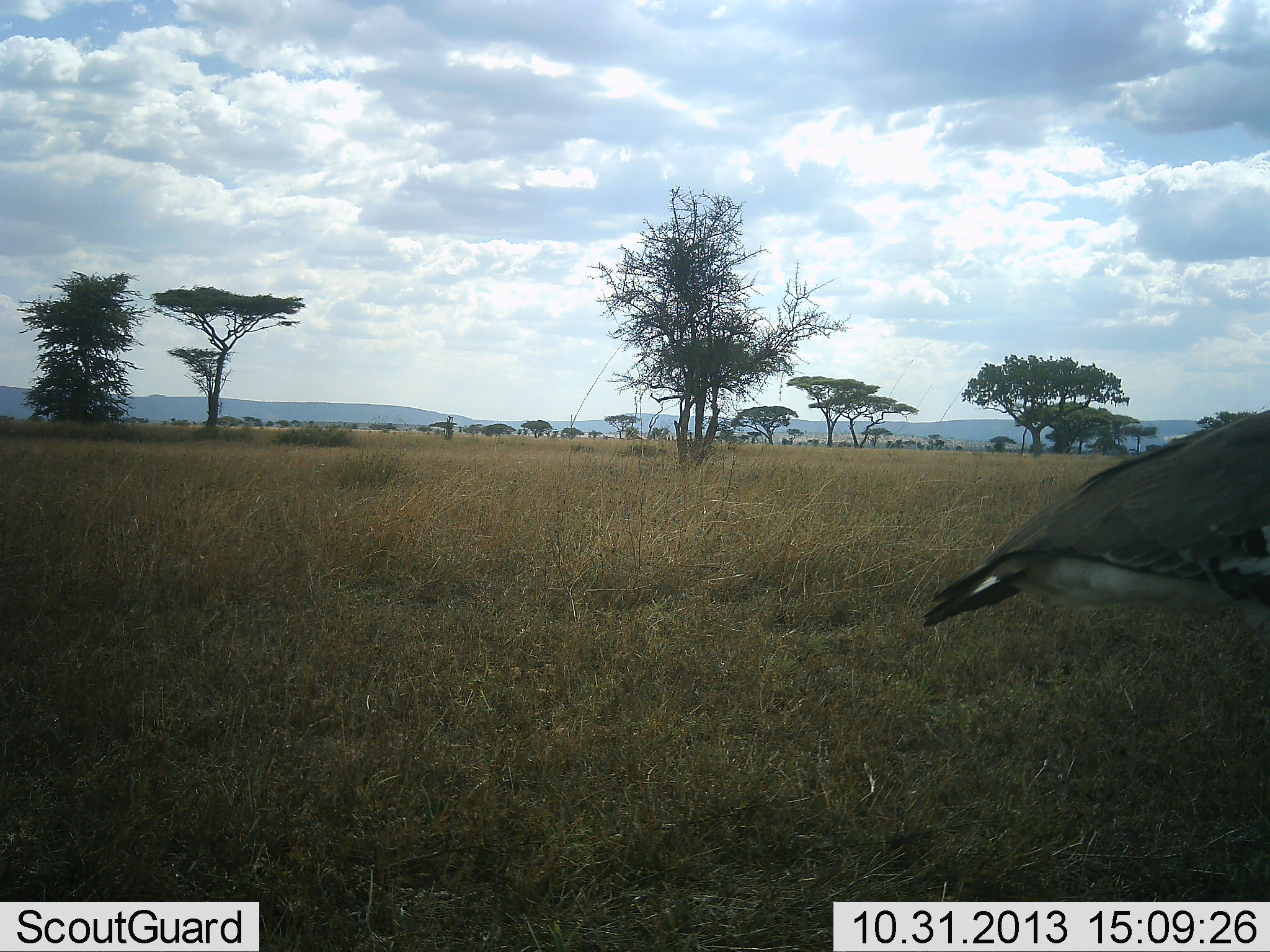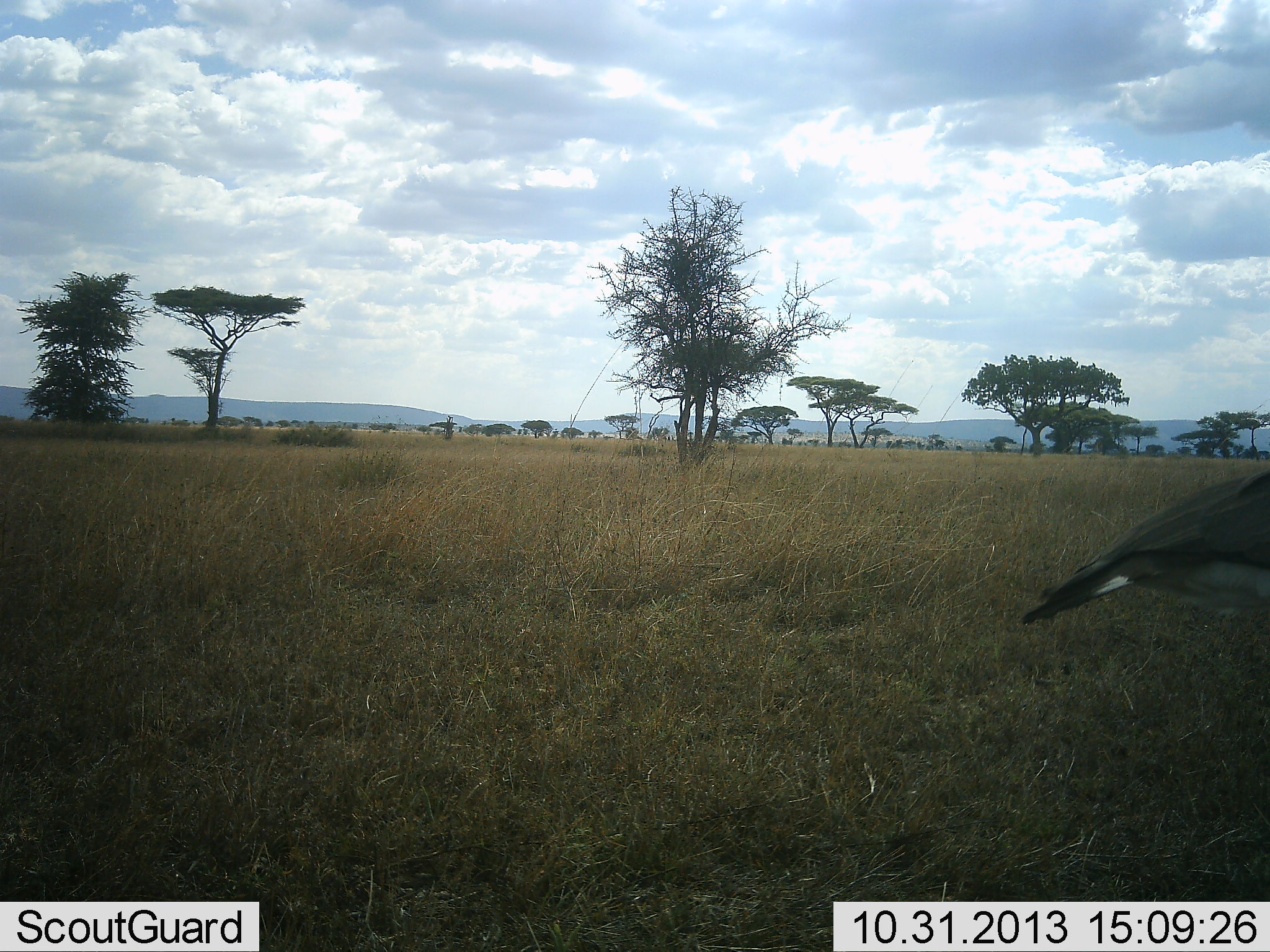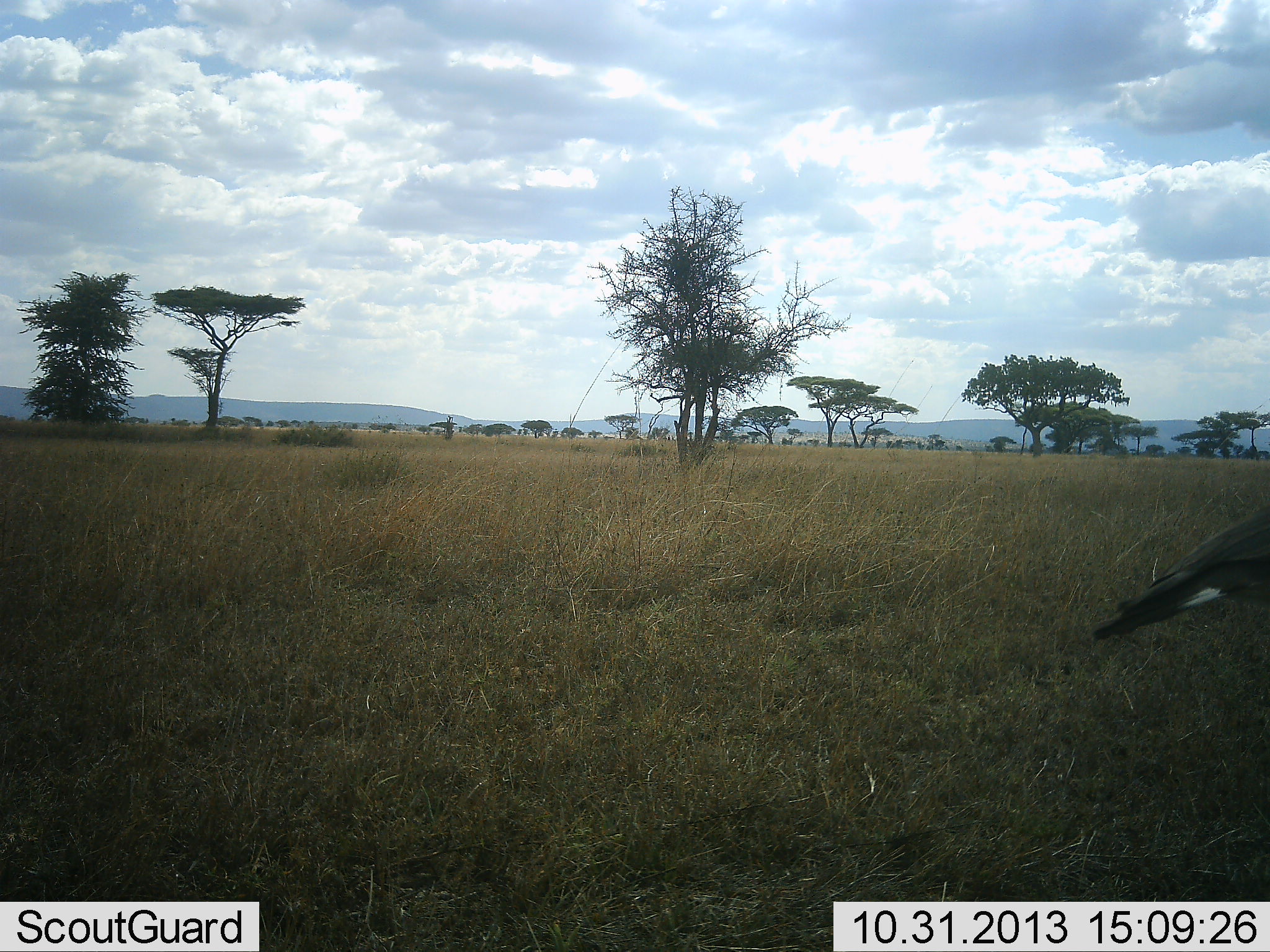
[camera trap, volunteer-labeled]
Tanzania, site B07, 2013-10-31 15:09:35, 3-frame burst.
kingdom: Animalia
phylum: Chordata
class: Aves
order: Otidiformes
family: Otididae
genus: Ardeotis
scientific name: Ardeotis kori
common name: kori bustard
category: koribustard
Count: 1.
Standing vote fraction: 30%.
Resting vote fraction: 0%.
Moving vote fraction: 80%.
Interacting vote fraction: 0%.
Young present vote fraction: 0%.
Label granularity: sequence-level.